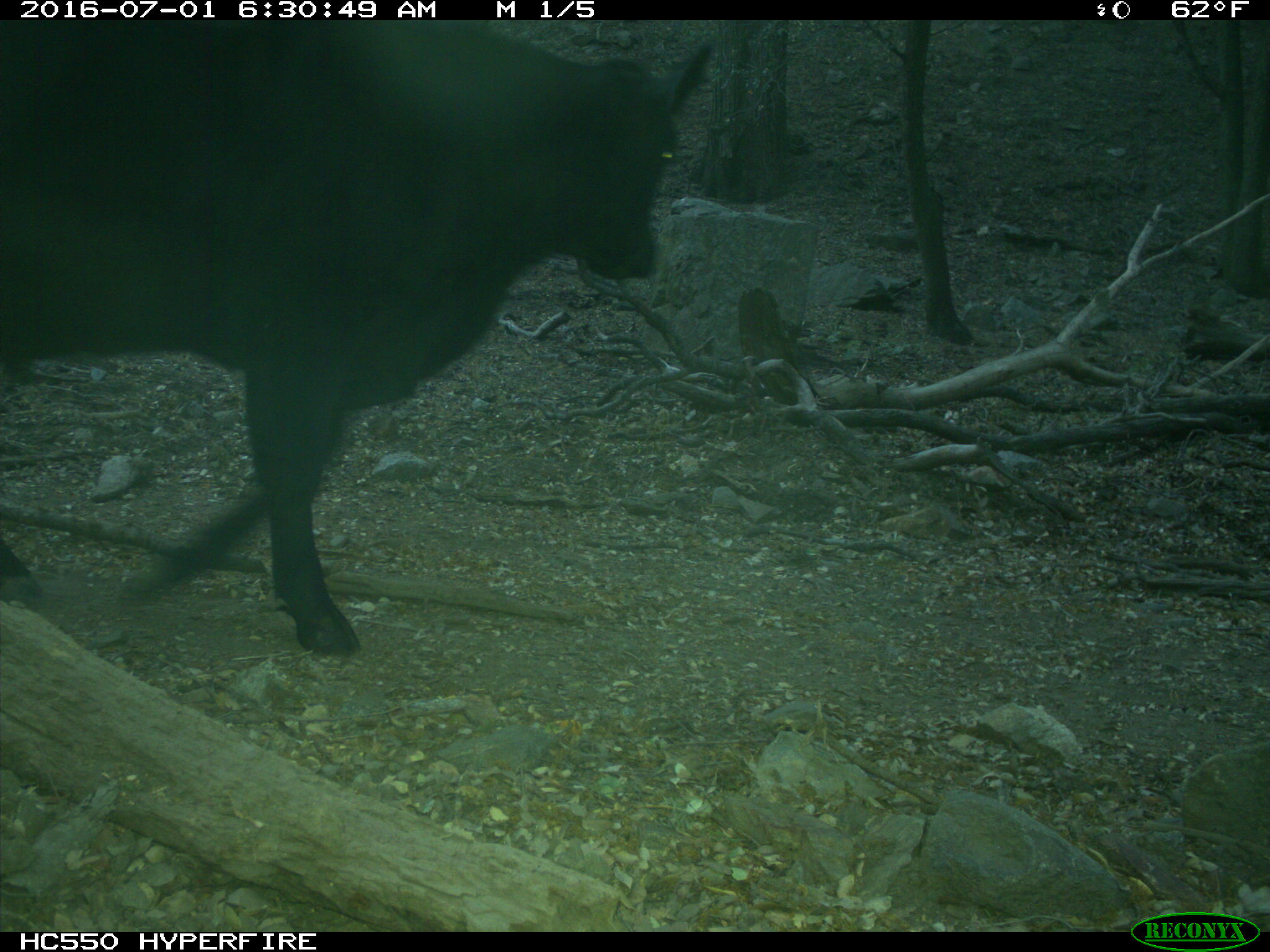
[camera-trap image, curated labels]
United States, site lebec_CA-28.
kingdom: Animalia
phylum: Chordata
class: Mammalia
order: Artiodactyla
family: Bovidae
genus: Bos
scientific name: Bos taurus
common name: domestic cow